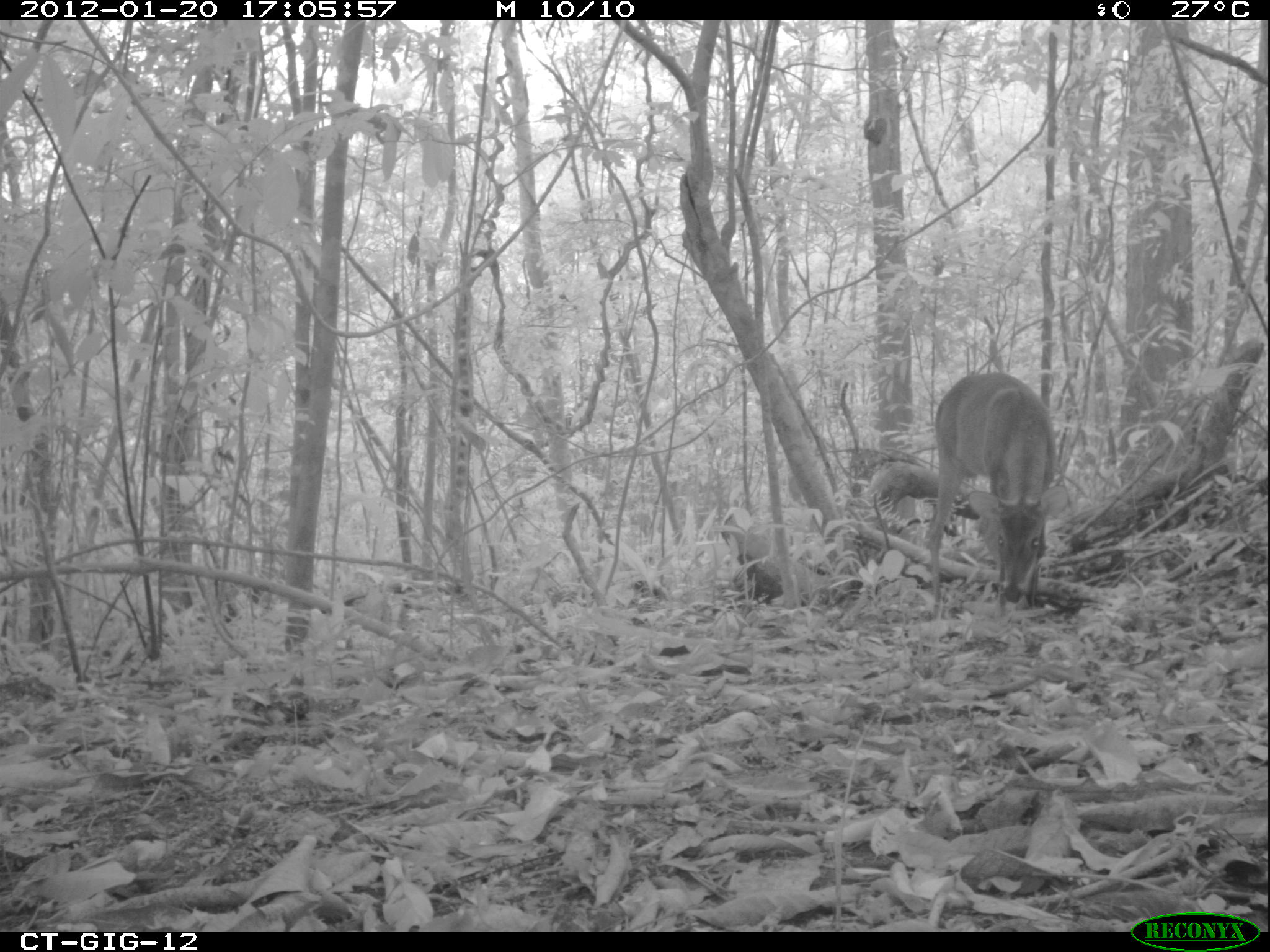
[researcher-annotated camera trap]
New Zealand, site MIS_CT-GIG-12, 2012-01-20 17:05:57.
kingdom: Animalia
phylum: Chordata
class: Mammalia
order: Artiodactyla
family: Cervidae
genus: Odocoileus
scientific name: Odocoileus virginianus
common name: white-tailed deer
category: white tailed deer